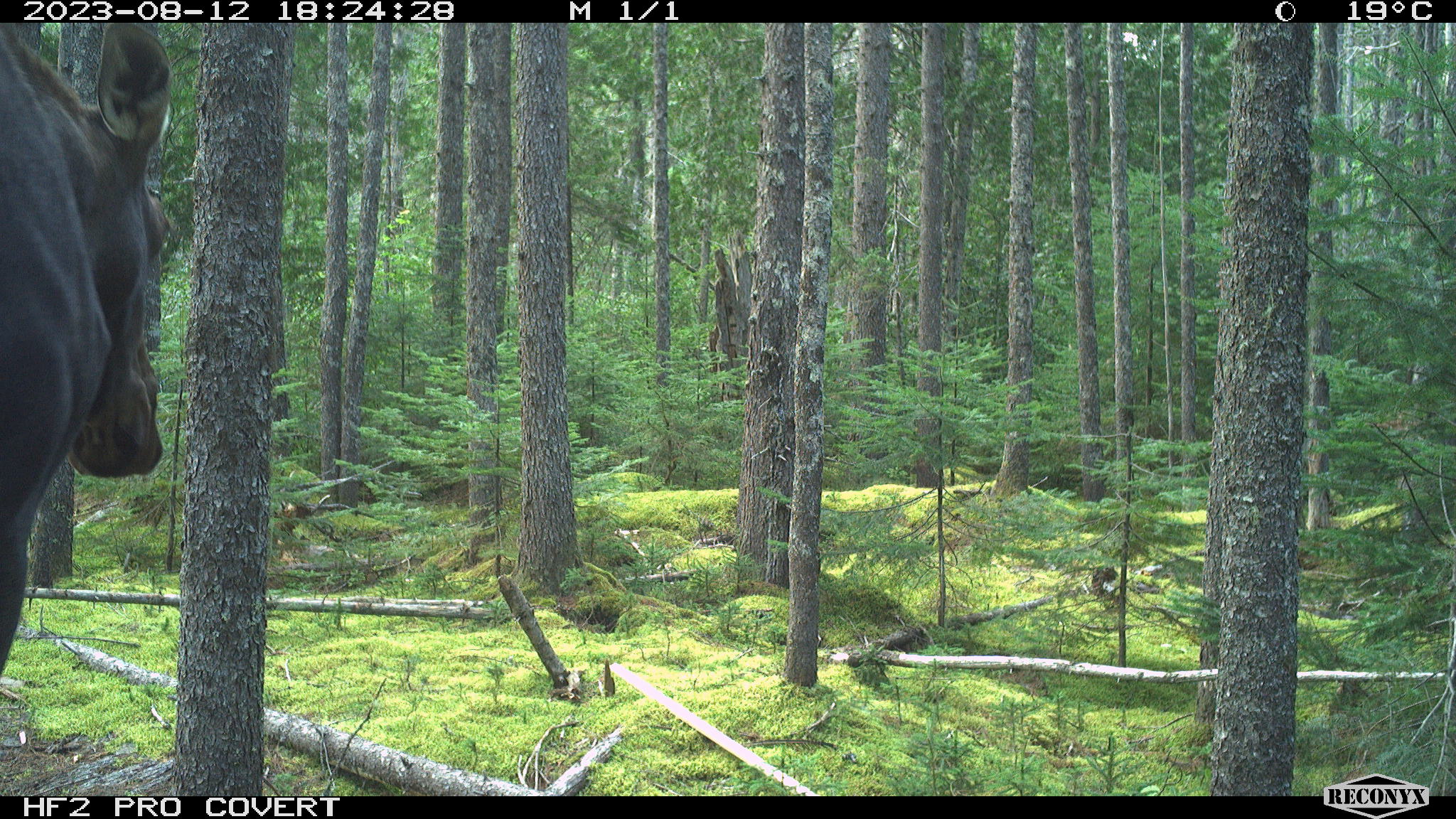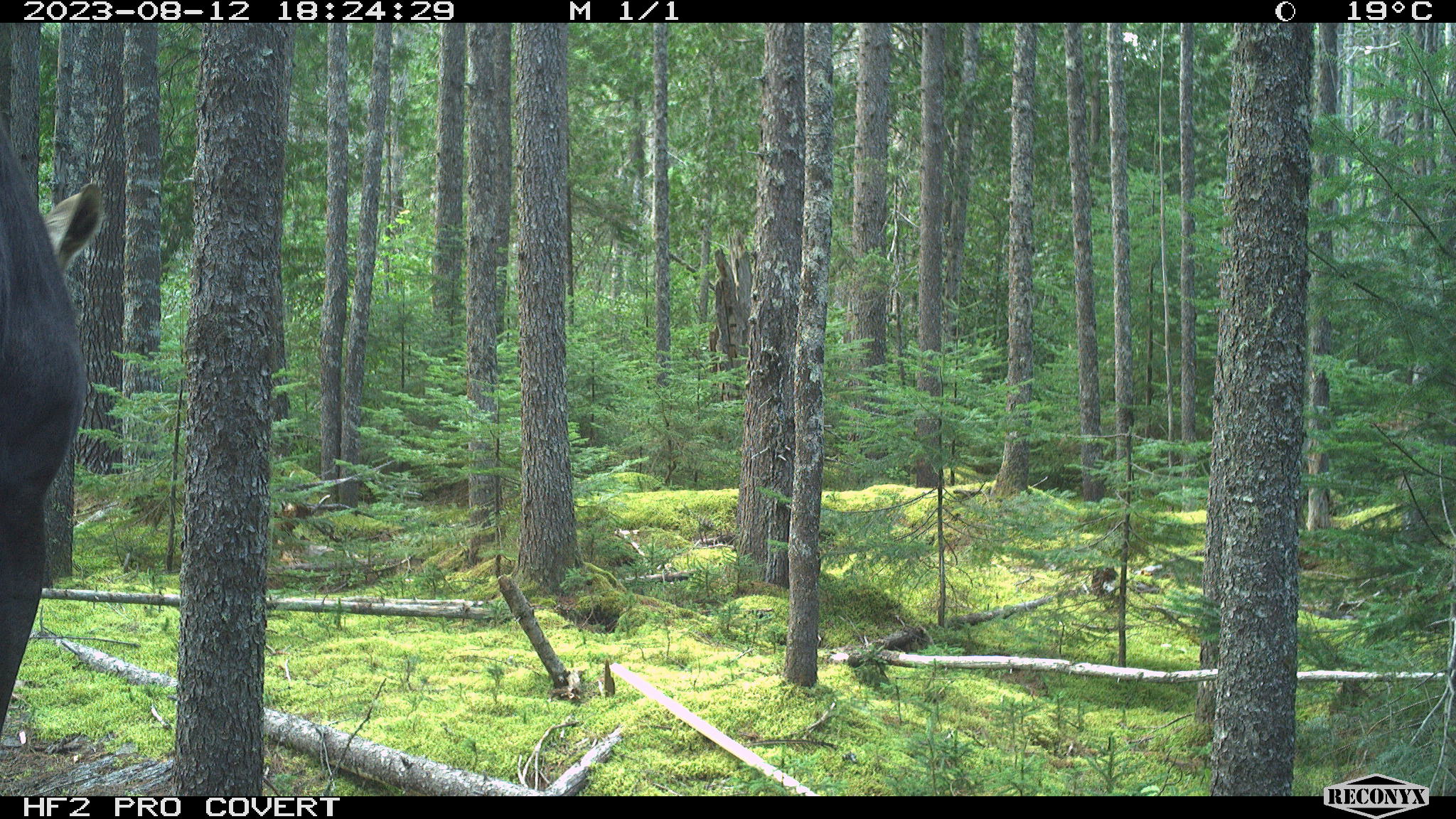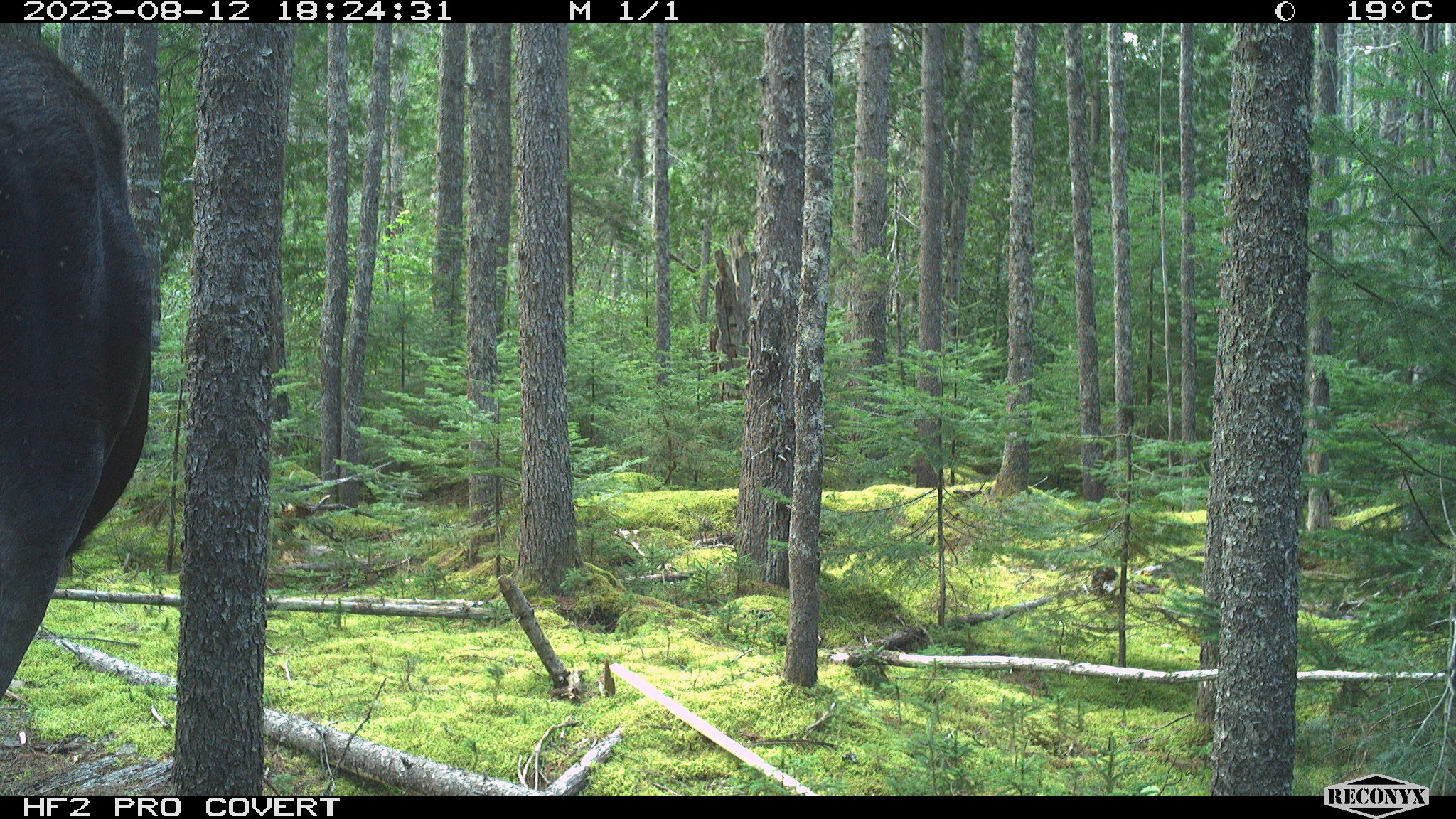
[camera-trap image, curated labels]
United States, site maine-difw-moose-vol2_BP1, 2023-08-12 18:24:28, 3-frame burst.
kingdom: Animalia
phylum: Chordata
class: Mammalia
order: Artiodactyla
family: Cervidae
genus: Alces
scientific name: Alces alces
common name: moose